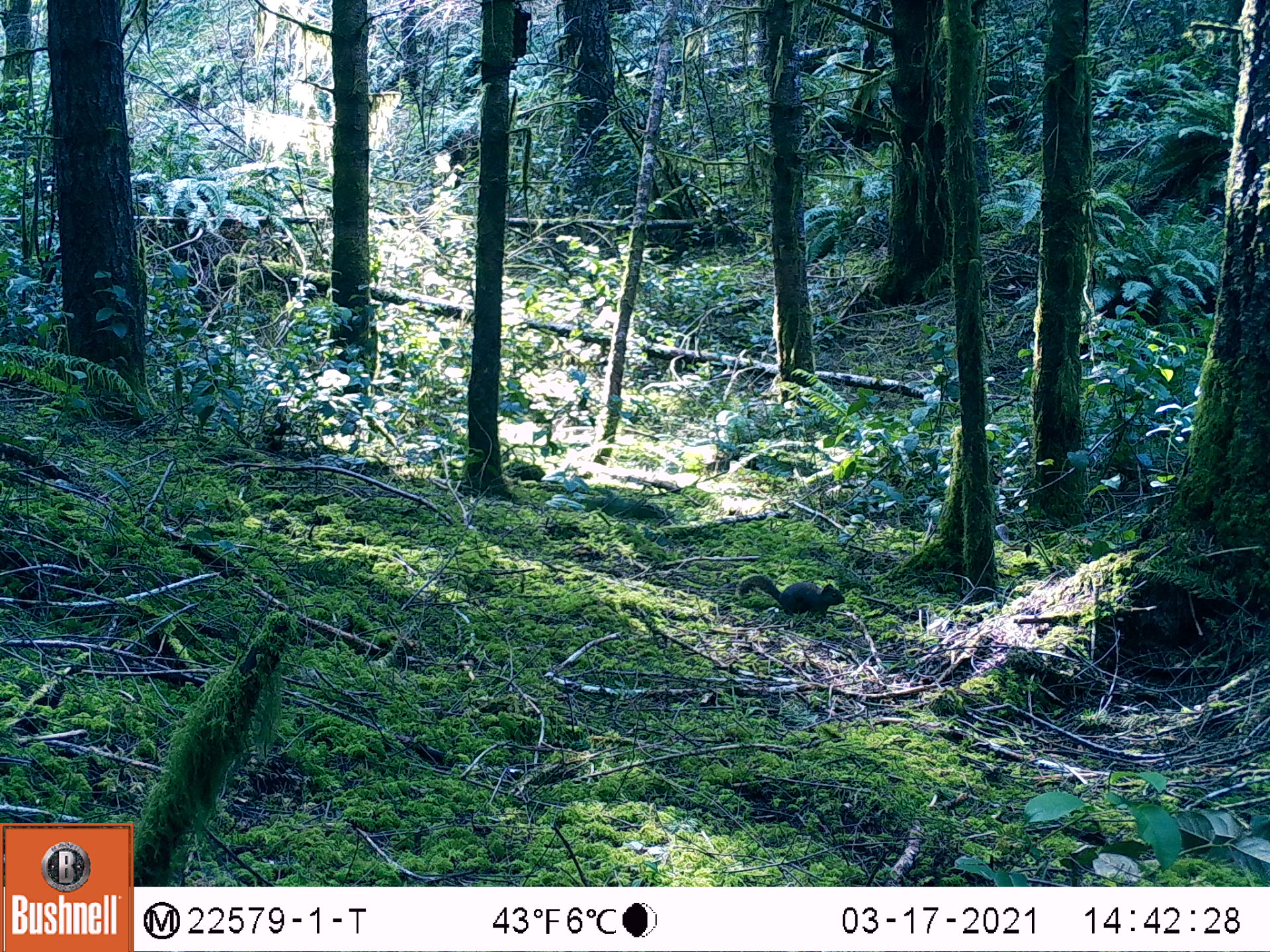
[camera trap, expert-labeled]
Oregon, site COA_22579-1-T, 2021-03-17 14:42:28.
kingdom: Animalia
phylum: Chordata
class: Mammalia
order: Rodentia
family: Sciuridae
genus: Tamiasciurus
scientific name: Tamiasciurus douglasii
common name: douglas squirrel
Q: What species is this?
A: Douglas squirrel (Tamiasciurus douglasii).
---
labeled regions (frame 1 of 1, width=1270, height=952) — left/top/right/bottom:
douglas squirrel: 733/560/847/626